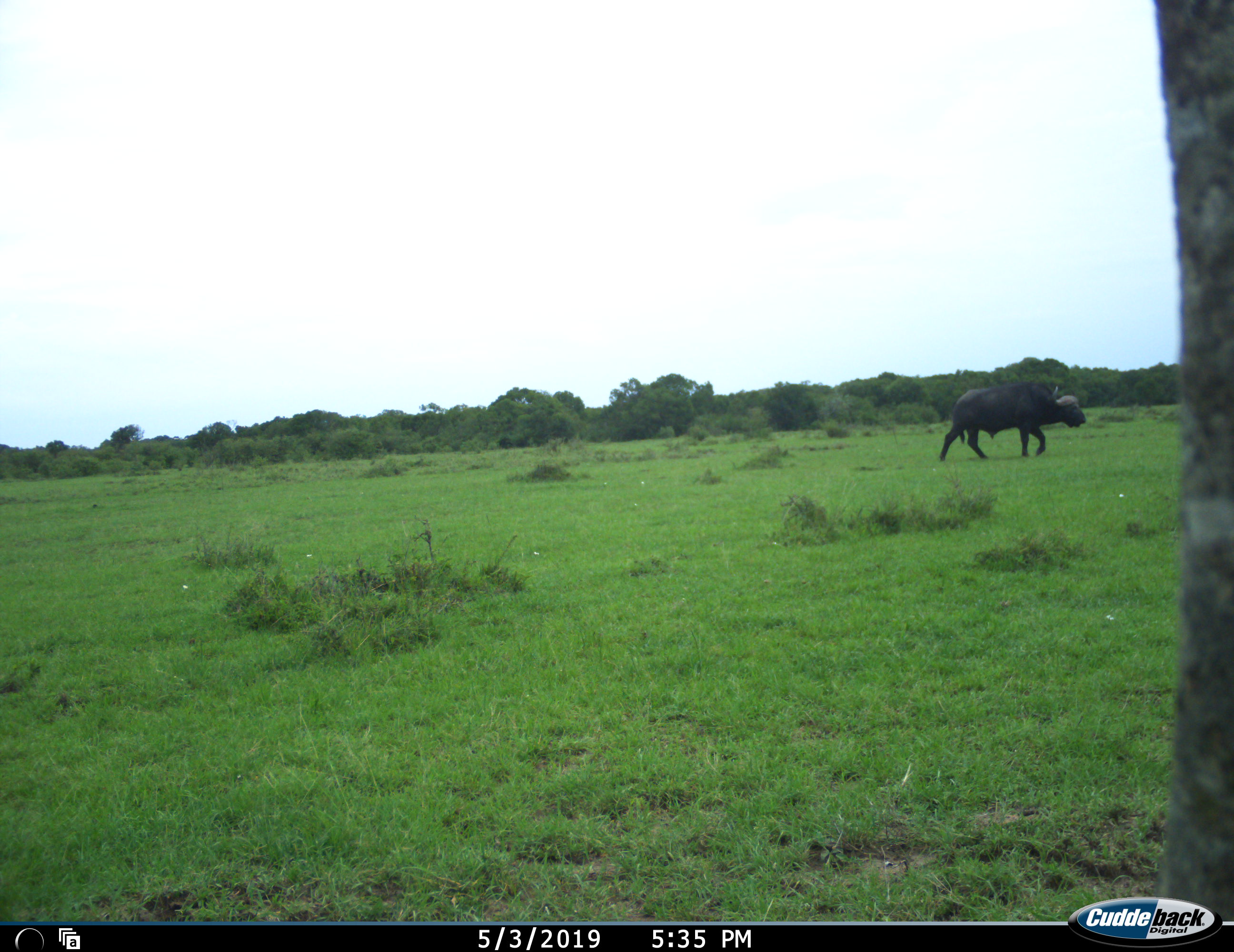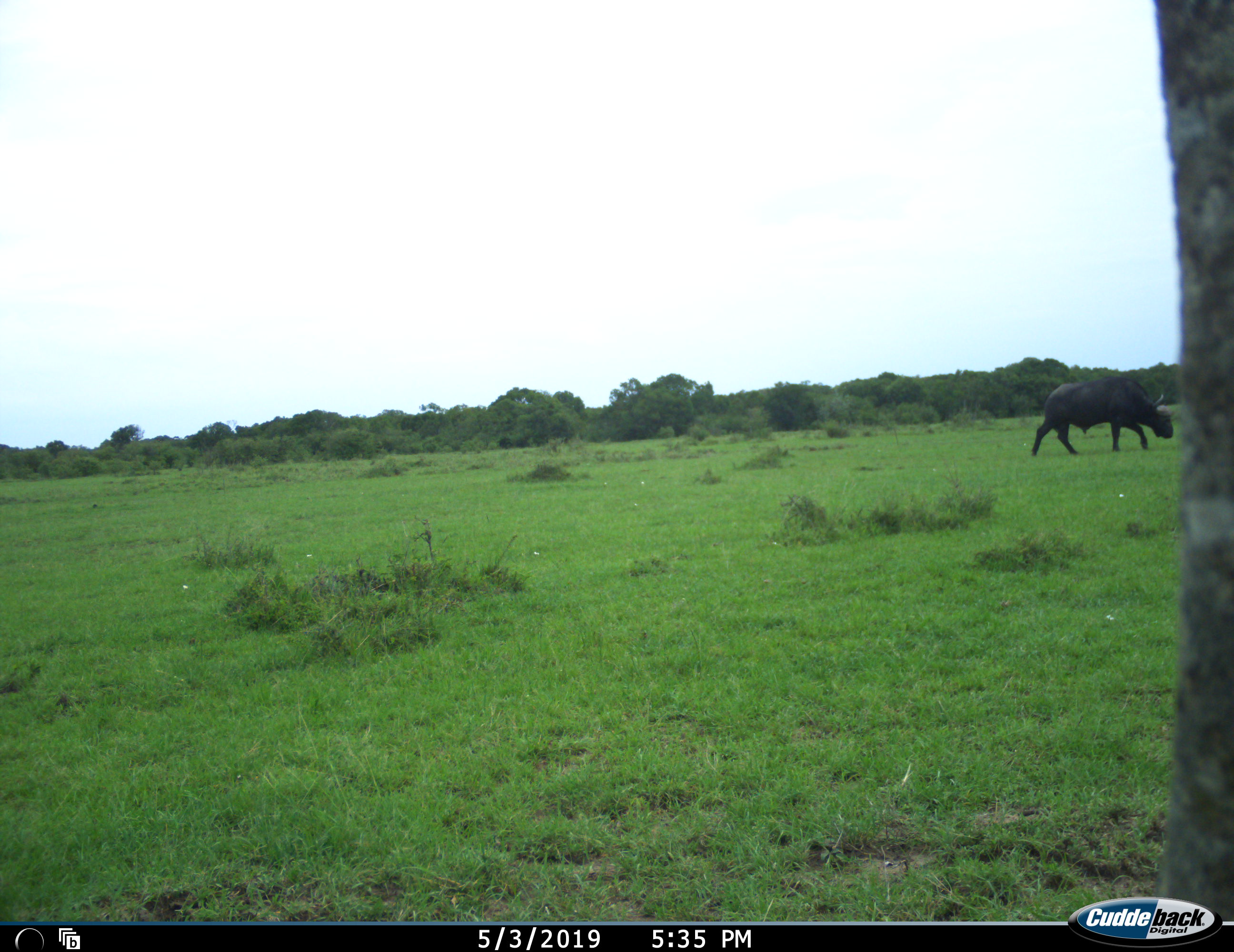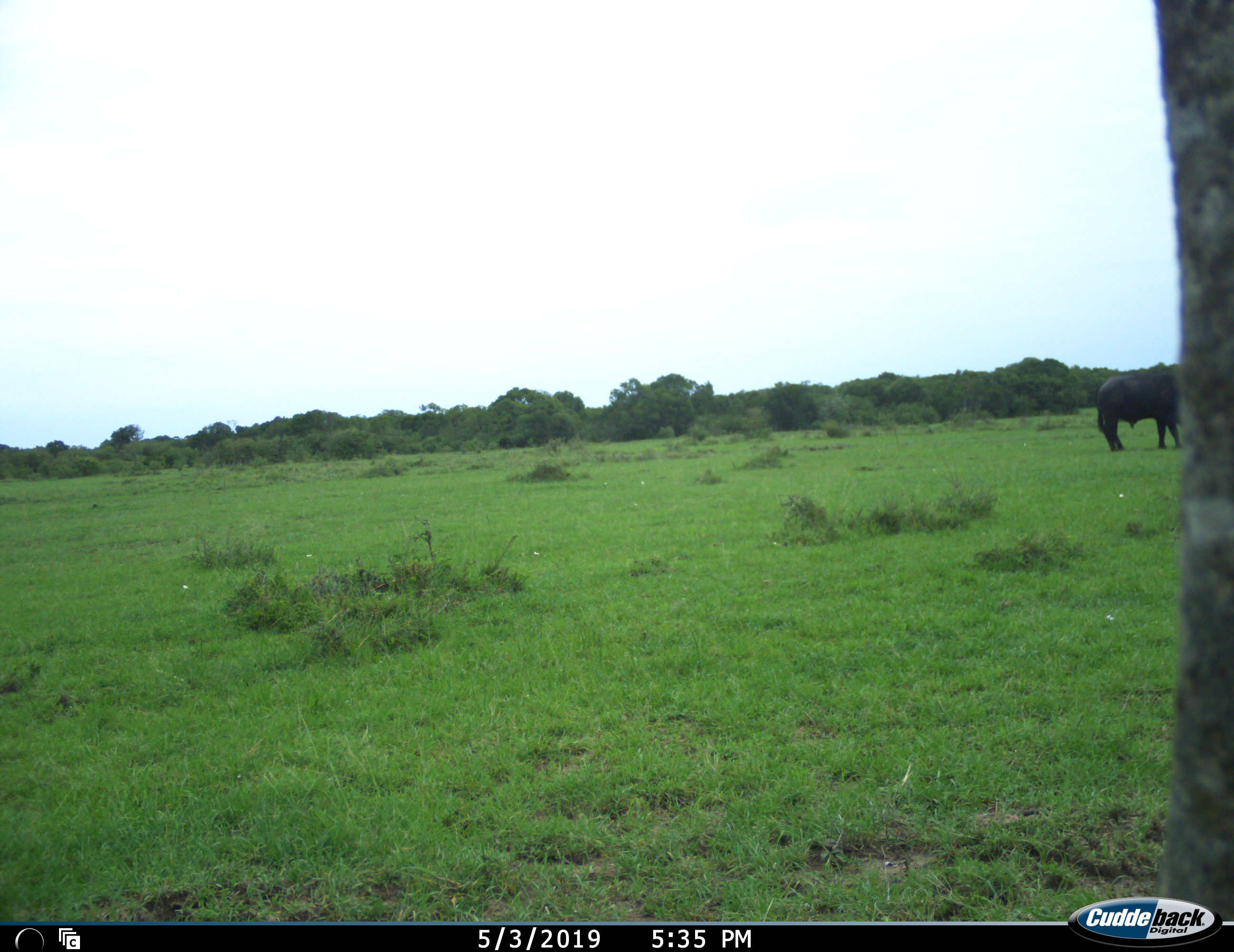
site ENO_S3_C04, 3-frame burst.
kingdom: Animalia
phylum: Chordata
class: Mammalia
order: Artiodactyla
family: Bovidae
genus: Syncerus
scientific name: Syncerus caffer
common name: african buffalo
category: buffalo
Buffalo (african buffalo) (Syncerus caffer), count 1. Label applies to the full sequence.